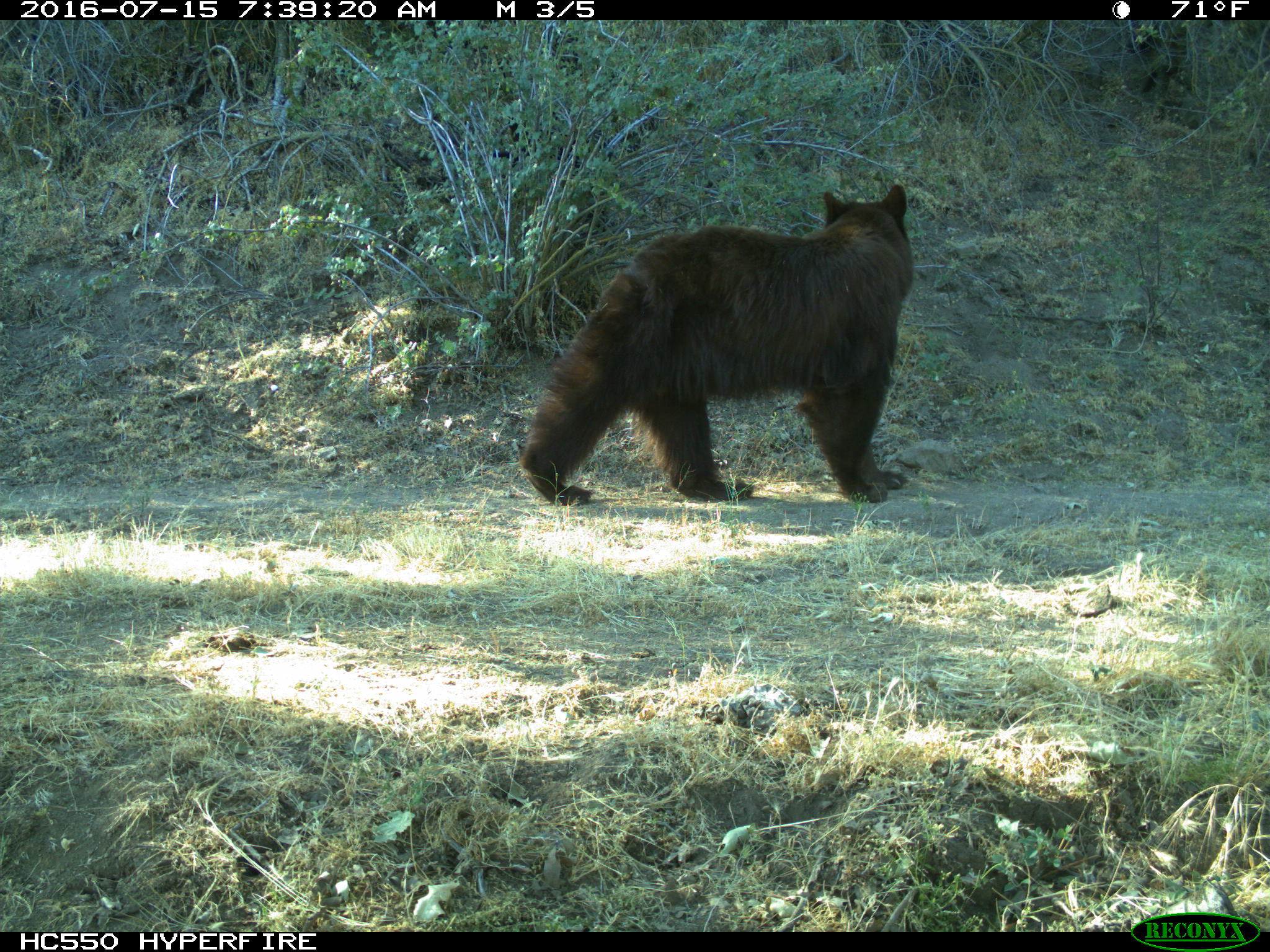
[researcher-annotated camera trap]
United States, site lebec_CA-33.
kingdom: Animalia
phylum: Chordata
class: Mammalia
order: Carnivora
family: Ursidae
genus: Ursus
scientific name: Ursus americanus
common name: american black bear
Ursus americanus (american black bear).